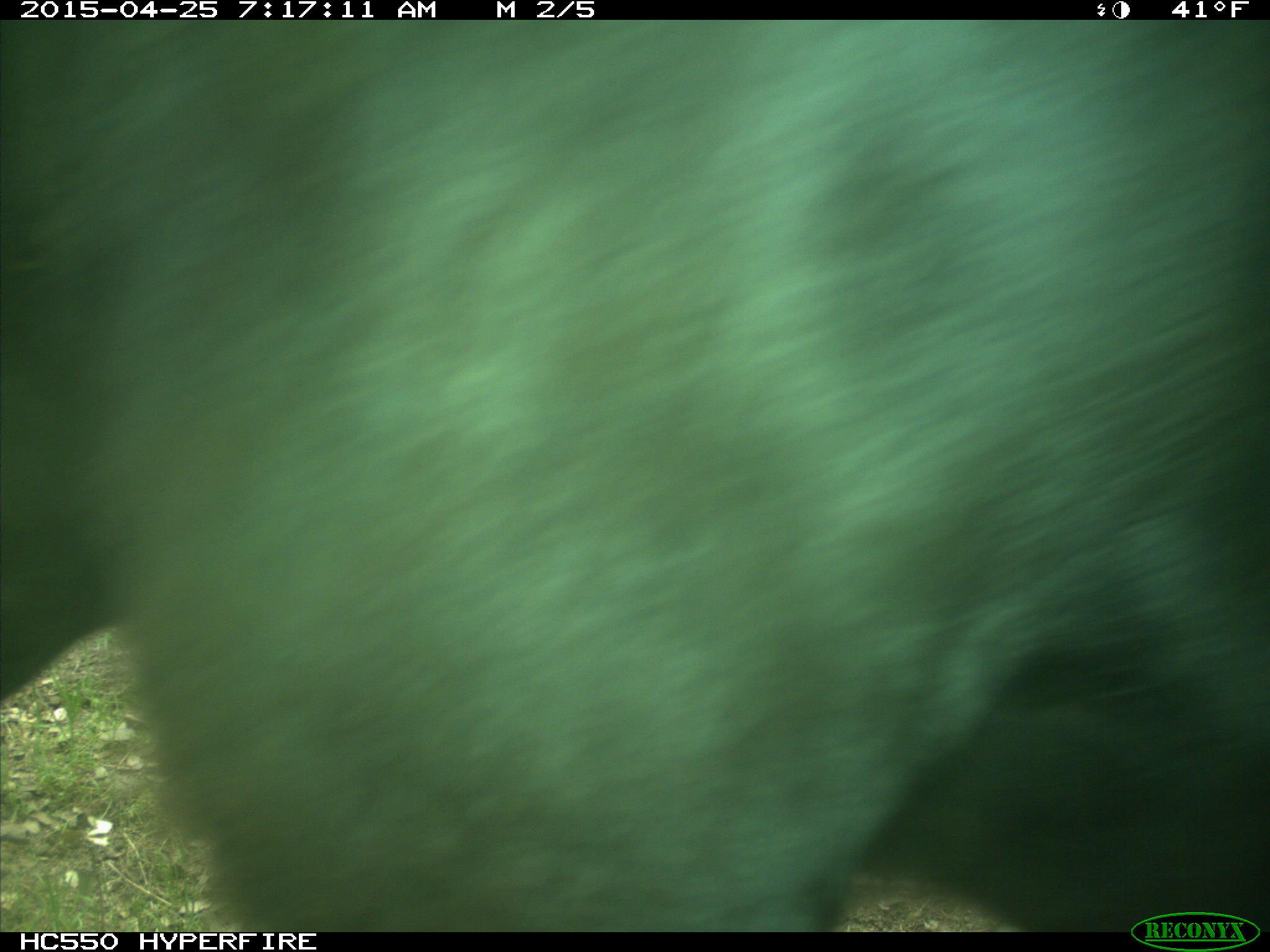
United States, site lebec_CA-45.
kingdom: Animalia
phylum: Chordata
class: Mammalia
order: Artiodactyla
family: Bovidae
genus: Bos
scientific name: Bos taurus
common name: domestic cow